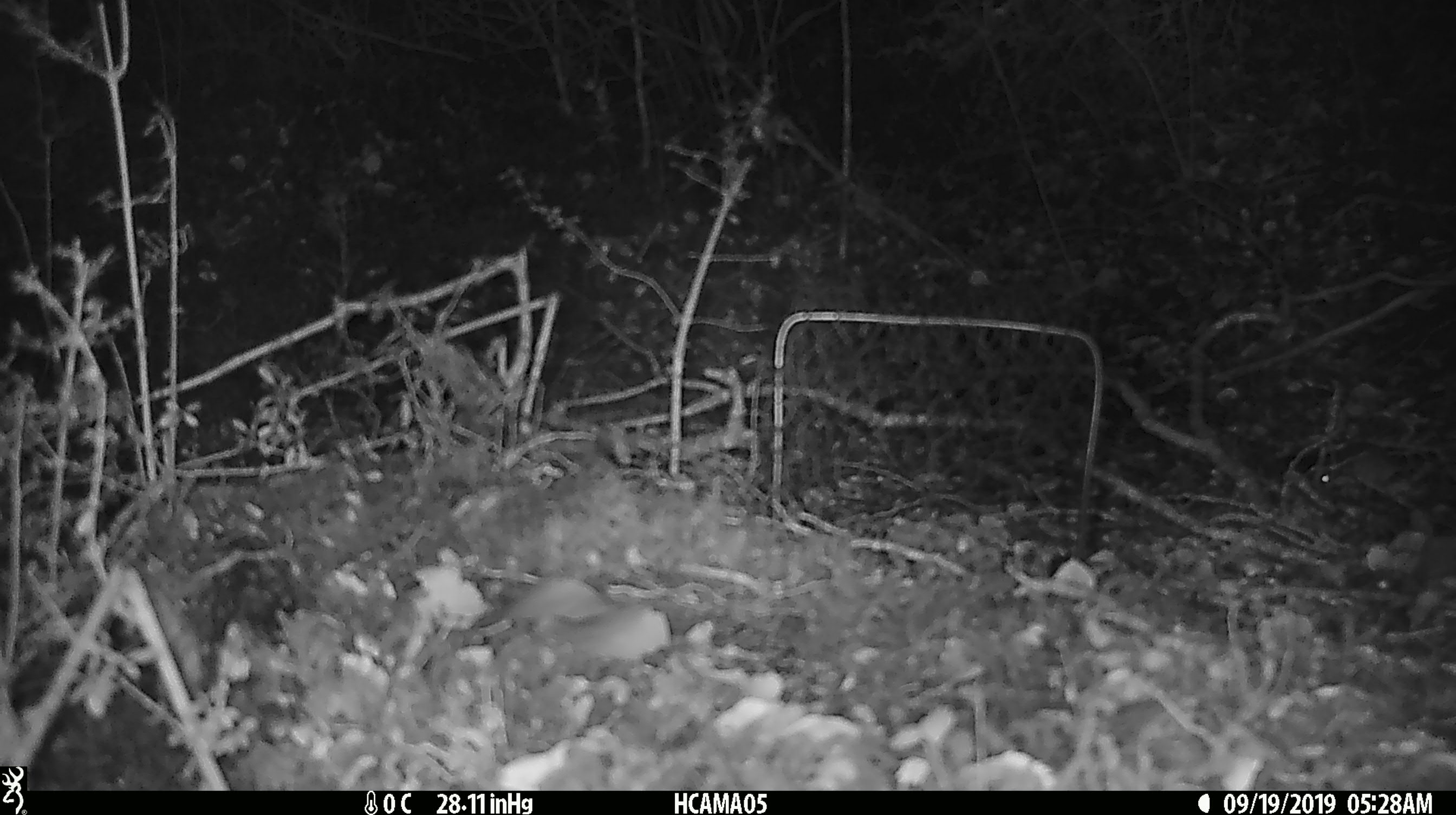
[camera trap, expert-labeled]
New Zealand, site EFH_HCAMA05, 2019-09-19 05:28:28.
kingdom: Animalia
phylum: Chordata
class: Mammalia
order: Rodentia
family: Muridae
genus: Mus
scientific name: Mus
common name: mouse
Mouse (Mus).